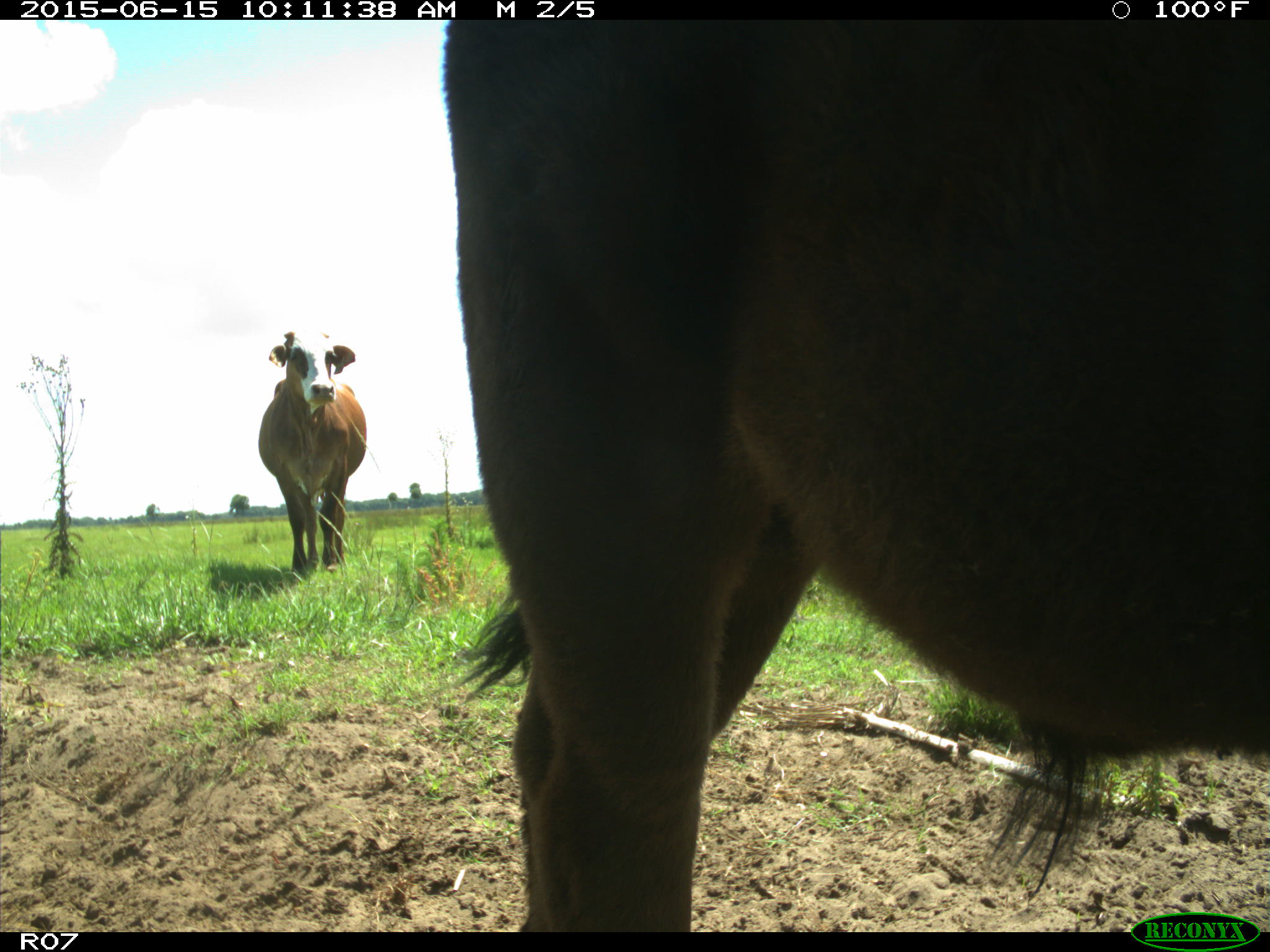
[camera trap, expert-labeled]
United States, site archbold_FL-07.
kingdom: Animalia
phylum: Chordata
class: Mammalia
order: Artiodactyla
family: Bovidae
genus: Bos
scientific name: Bos taurus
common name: domestic cow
Bos taurus (domestic cow).